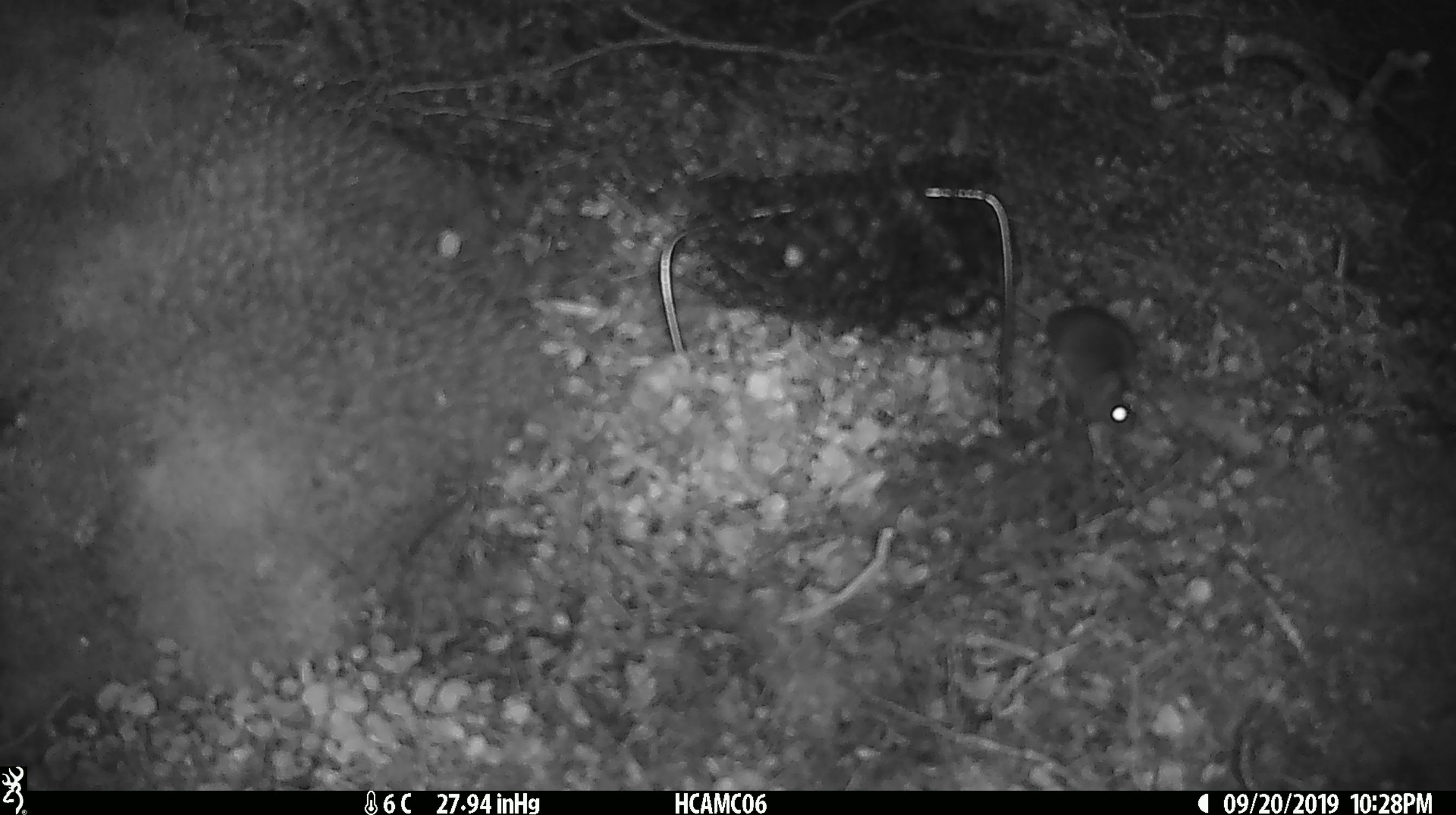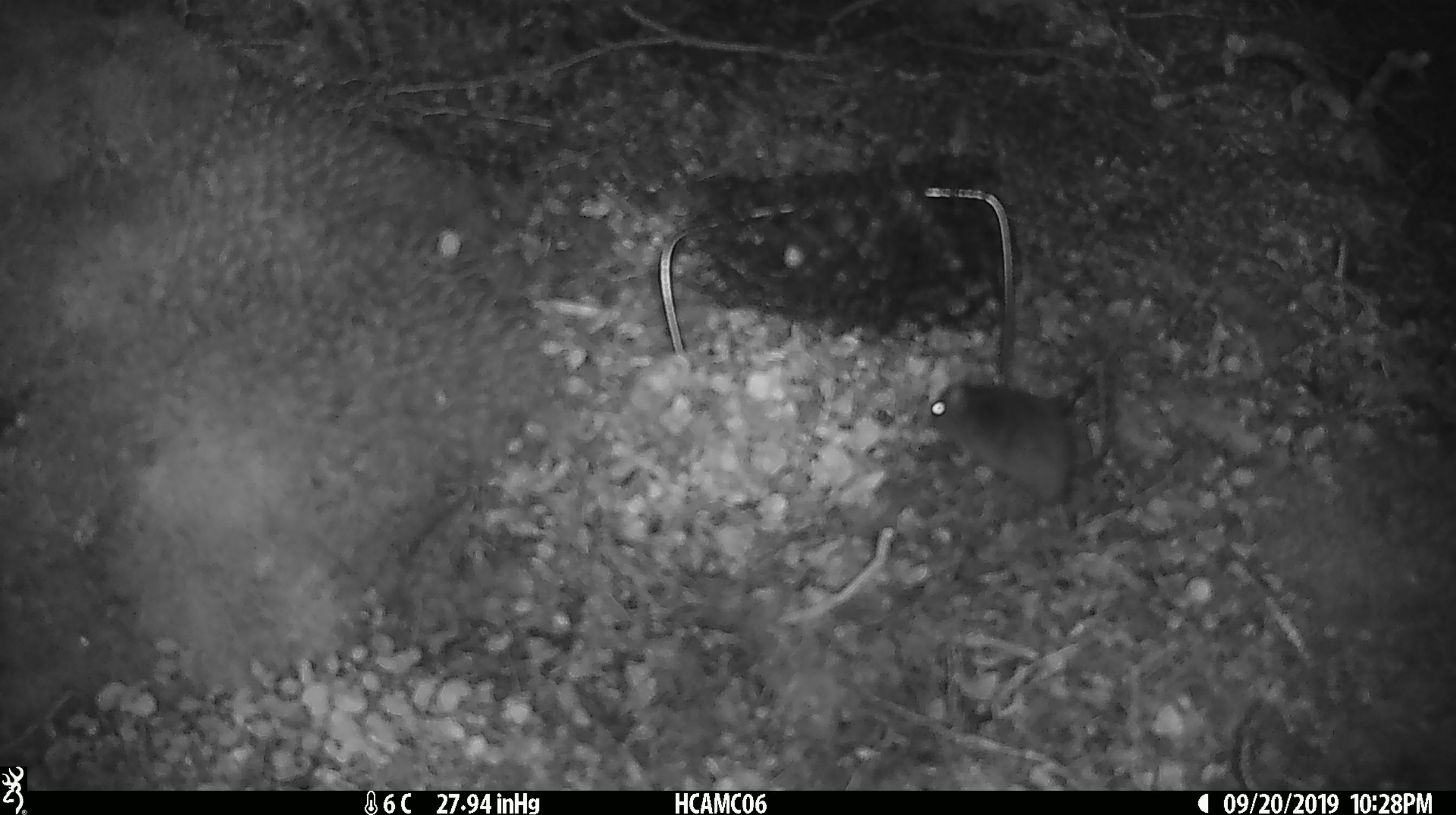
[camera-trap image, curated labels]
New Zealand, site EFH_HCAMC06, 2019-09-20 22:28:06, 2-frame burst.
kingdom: Animalia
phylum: Chordata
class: Mammalia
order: Rodentia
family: Muridae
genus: Mus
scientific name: Mus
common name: mouse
Mouse (Mus).